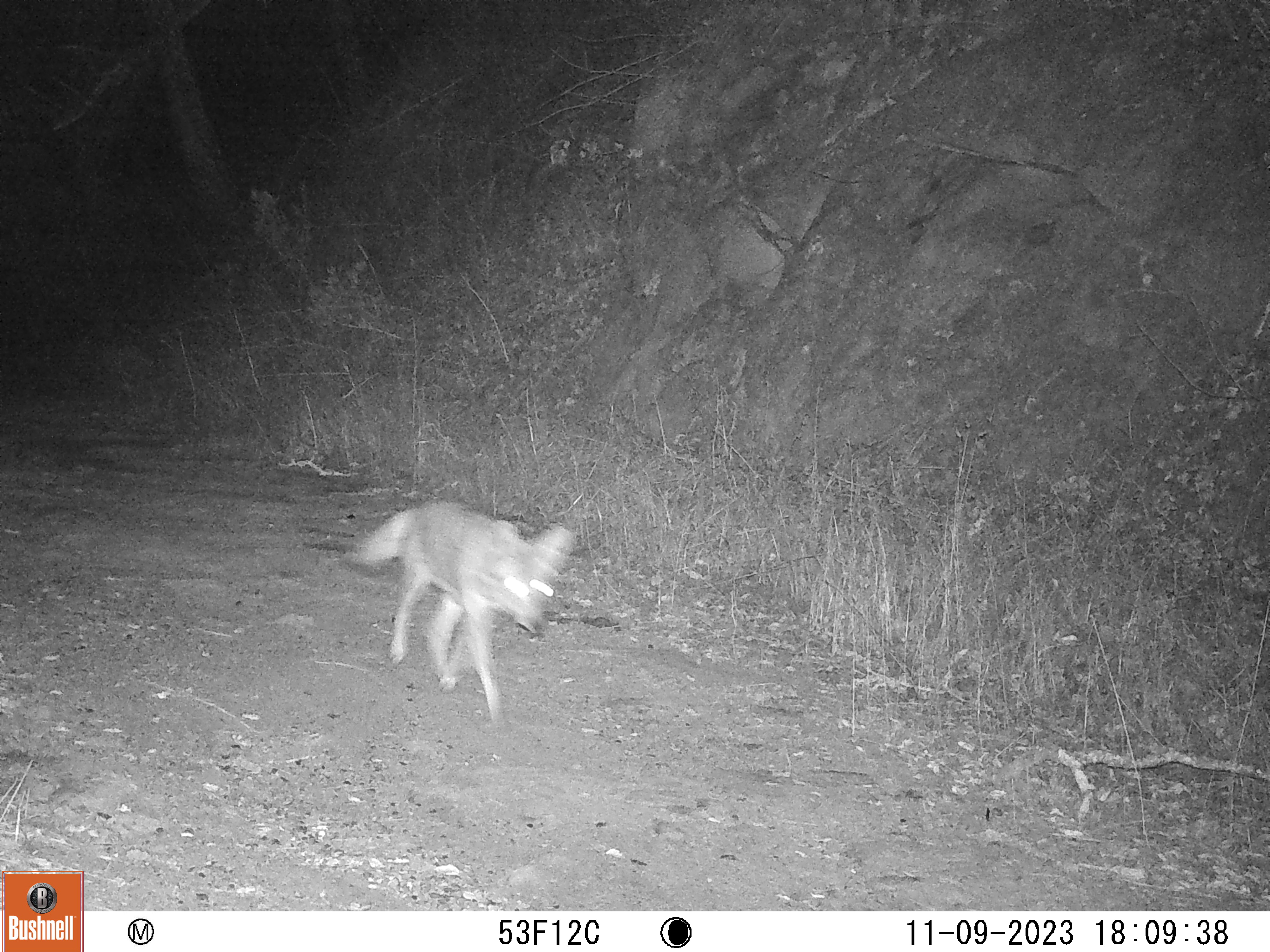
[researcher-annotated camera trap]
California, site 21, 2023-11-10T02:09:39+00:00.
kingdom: Animalia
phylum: Chordata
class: Mammalia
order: Carnivora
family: Canidae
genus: Canis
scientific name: Canis latrans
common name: coyote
Coyote (Canis latrans).